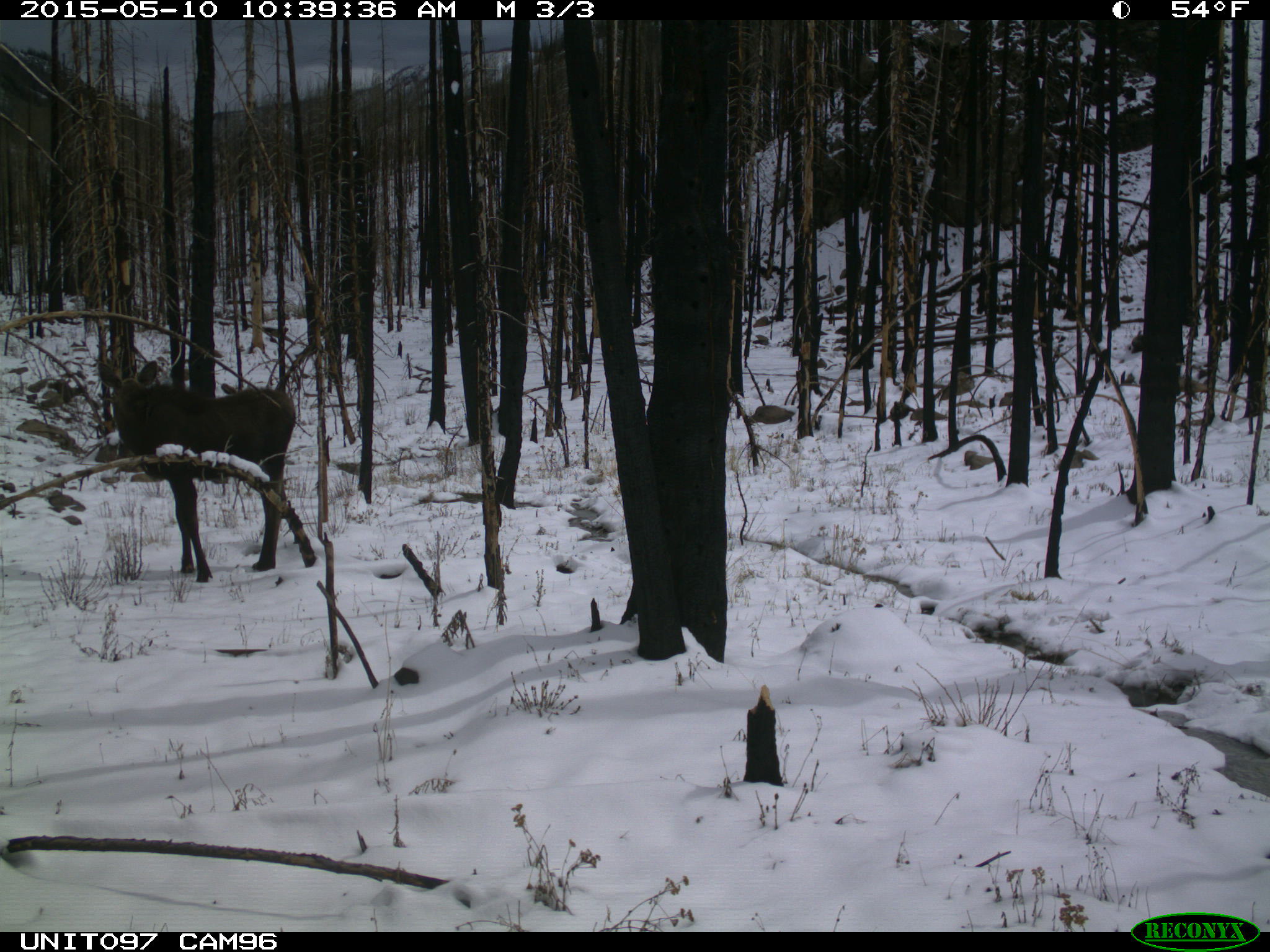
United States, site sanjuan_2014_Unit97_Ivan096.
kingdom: Animalia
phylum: Chordata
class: Mammalia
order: Artiodactyla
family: Cervidae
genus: Alces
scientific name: Alces alces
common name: moose